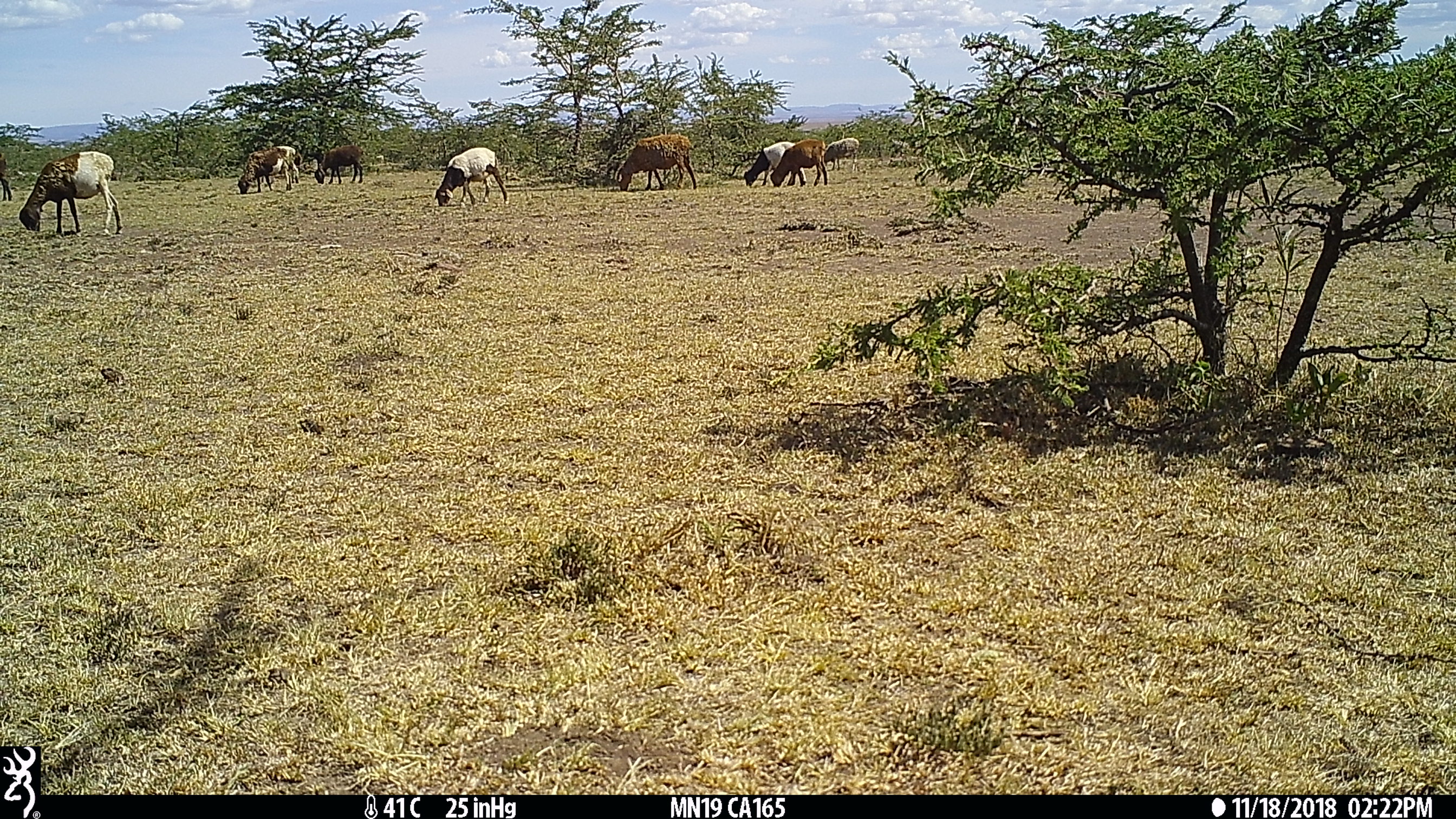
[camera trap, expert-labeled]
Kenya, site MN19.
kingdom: Animalia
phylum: Chordata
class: Mammalia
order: Artiodactyla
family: Bovidae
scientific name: Bovidae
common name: sheep or goat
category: shoat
Shoat (sheep or goat) (Bovidae).